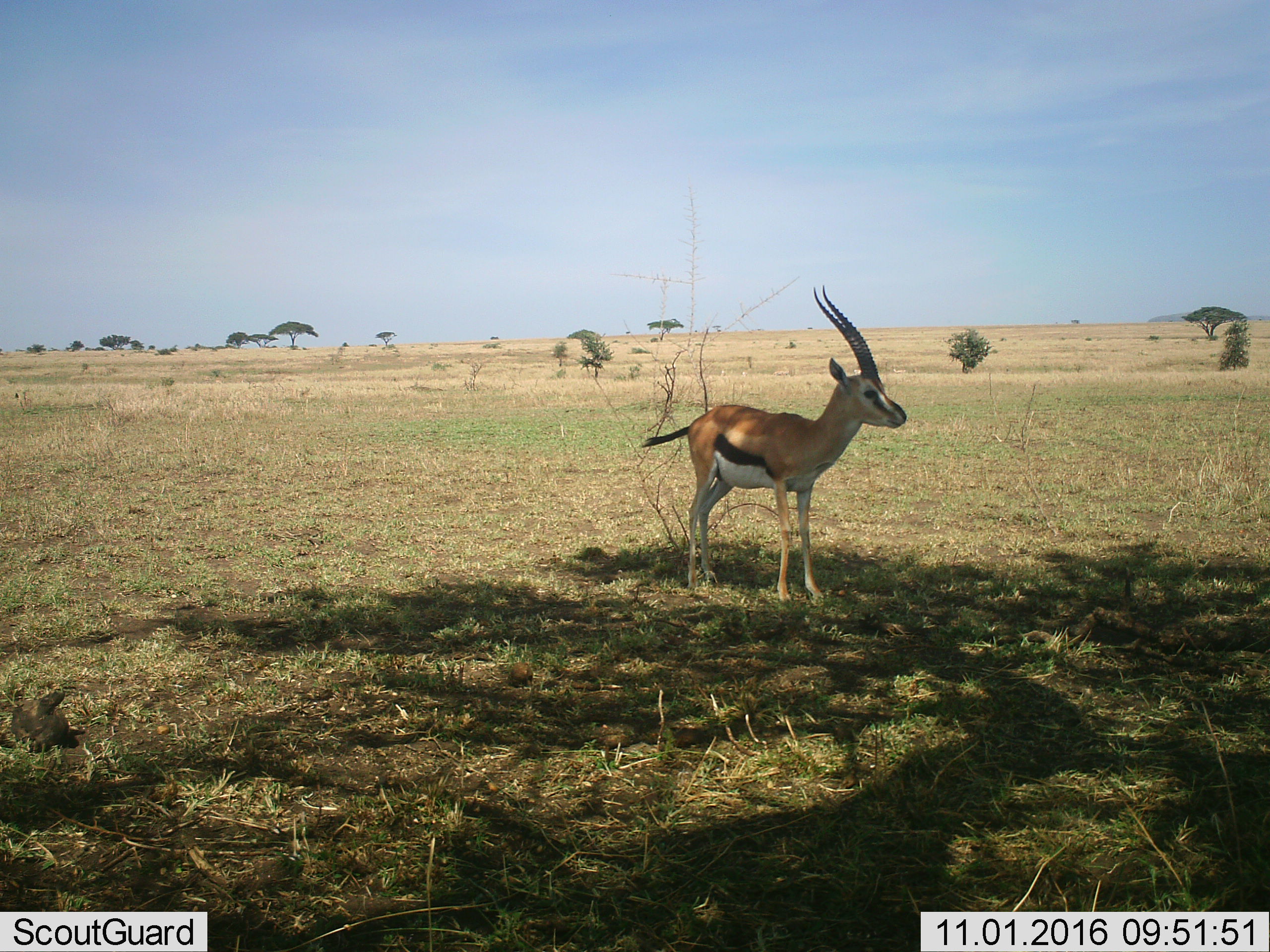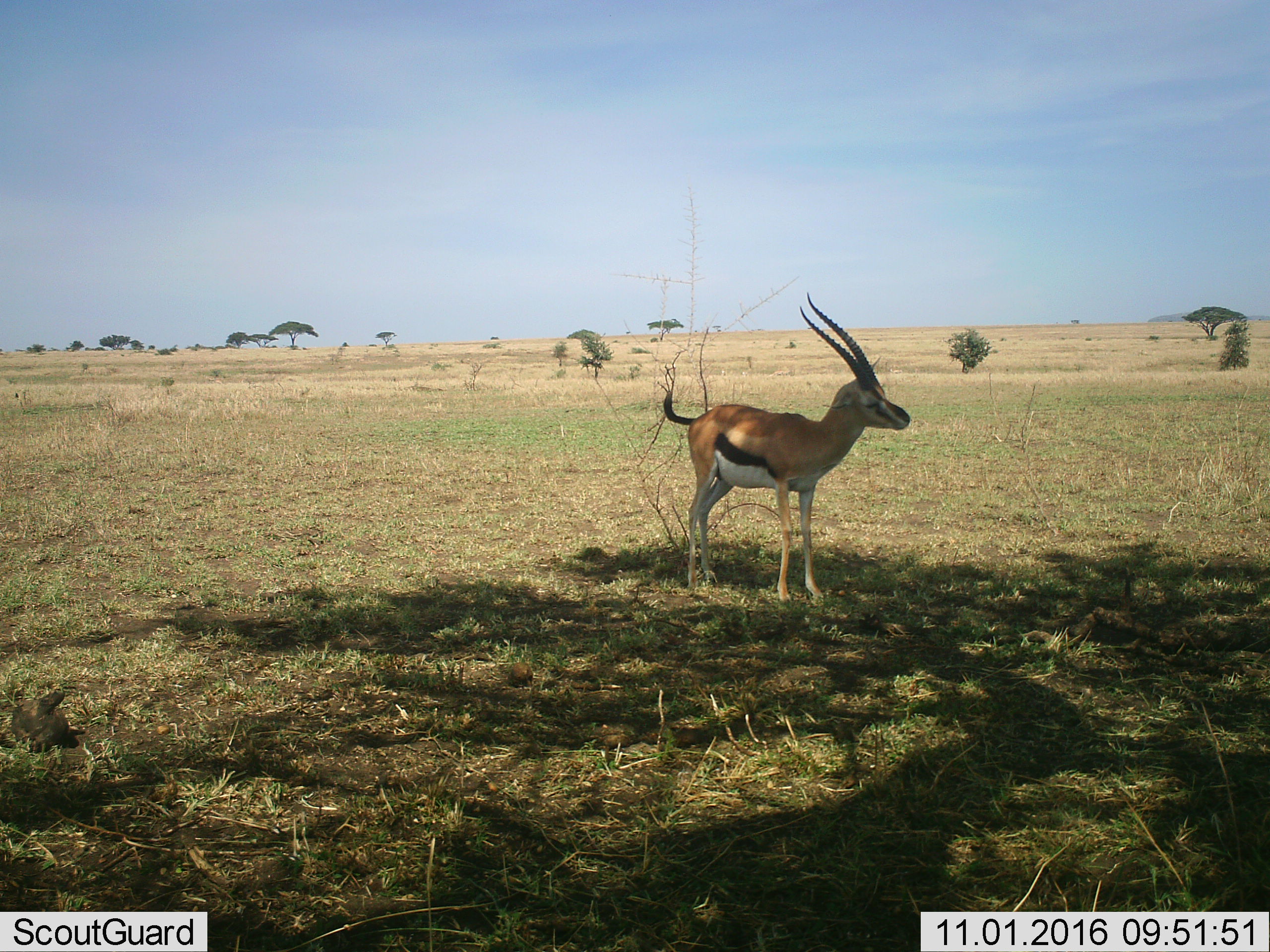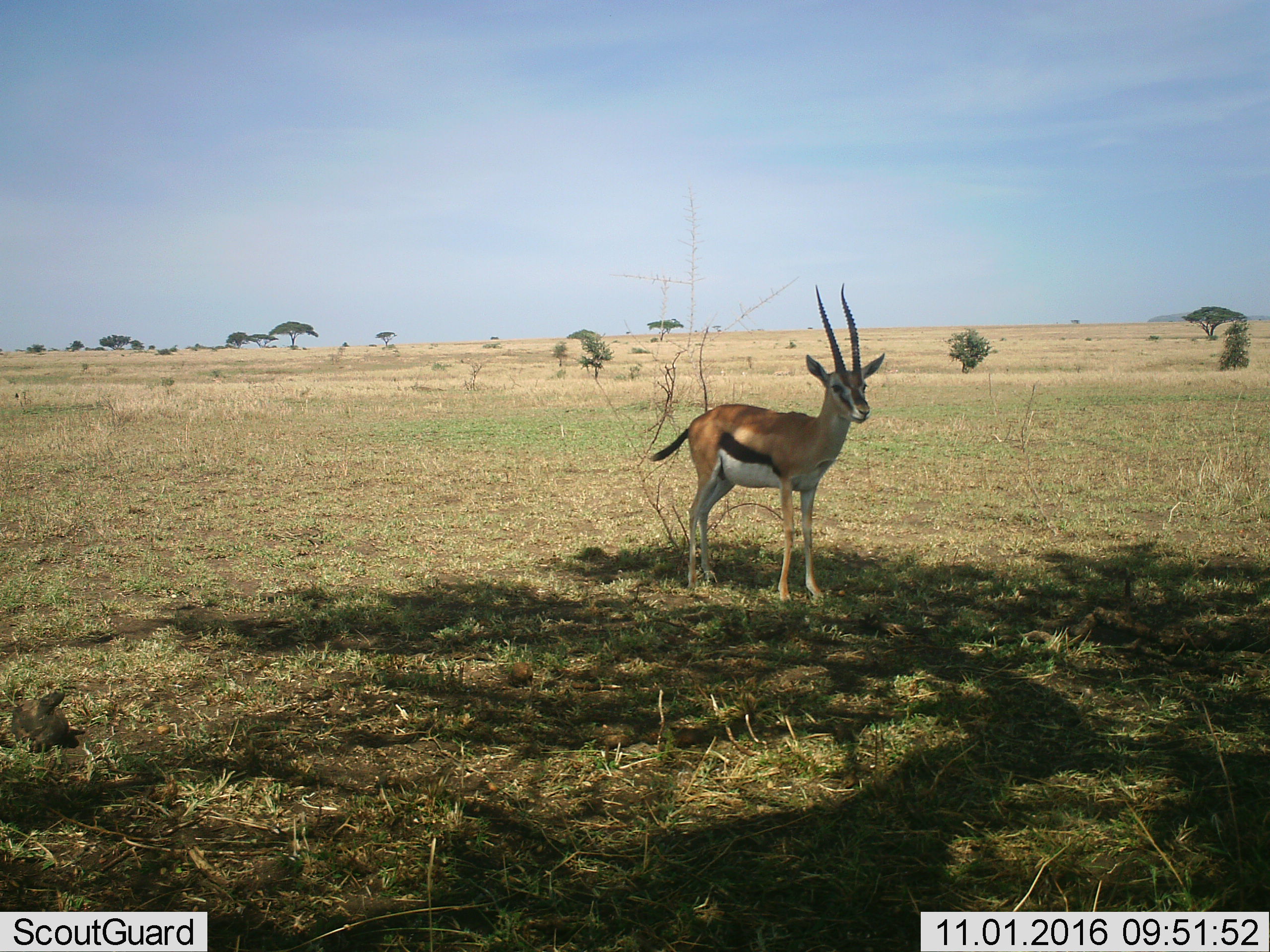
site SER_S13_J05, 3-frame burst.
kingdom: Animalia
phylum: Chordata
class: Mammalia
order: Artiodactyla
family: Bovidae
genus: Eudorcas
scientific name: Eudorcas thomsonii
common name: thomson's gazelle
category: gazellethomsons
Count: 1.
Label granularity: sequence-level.